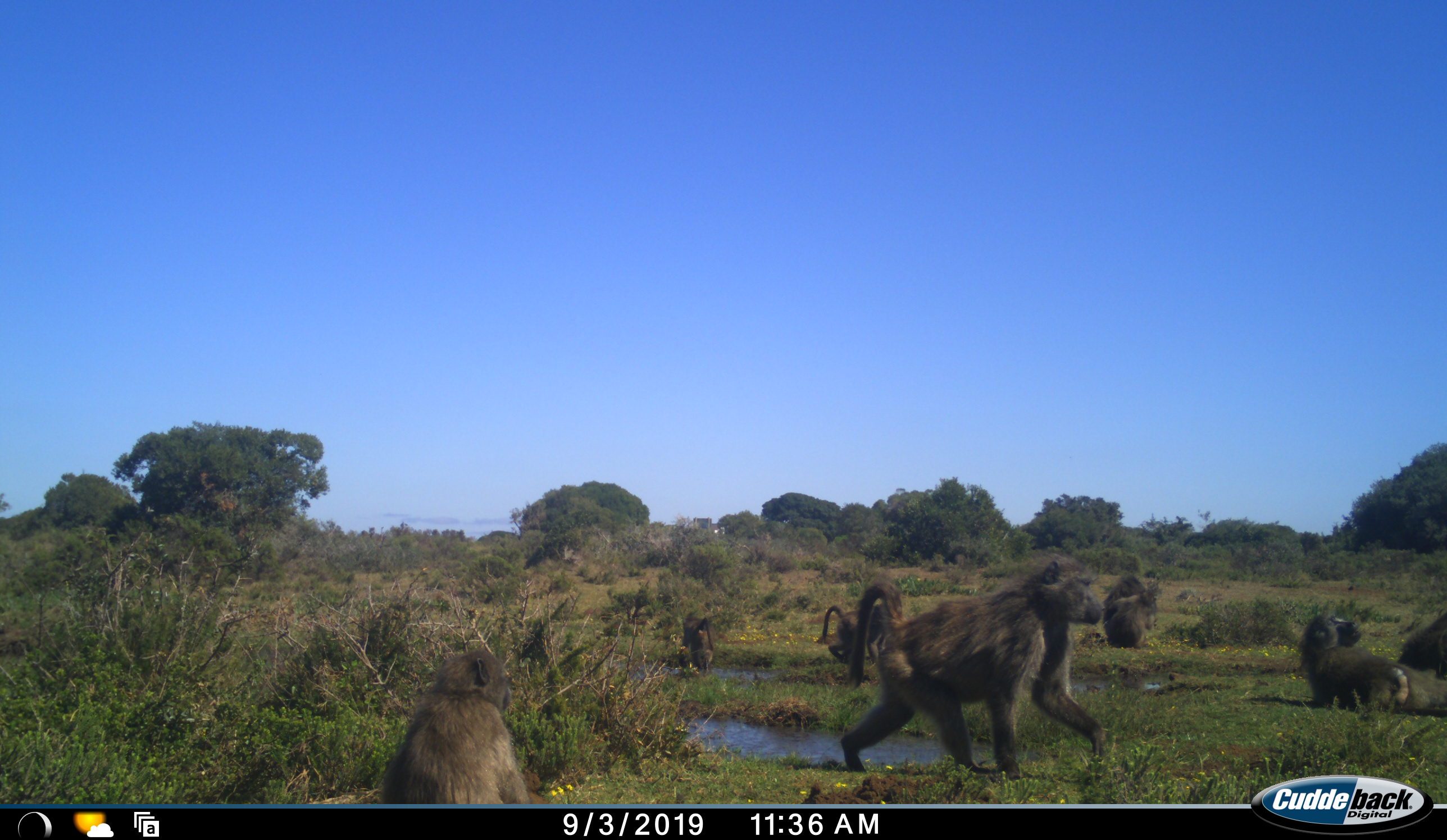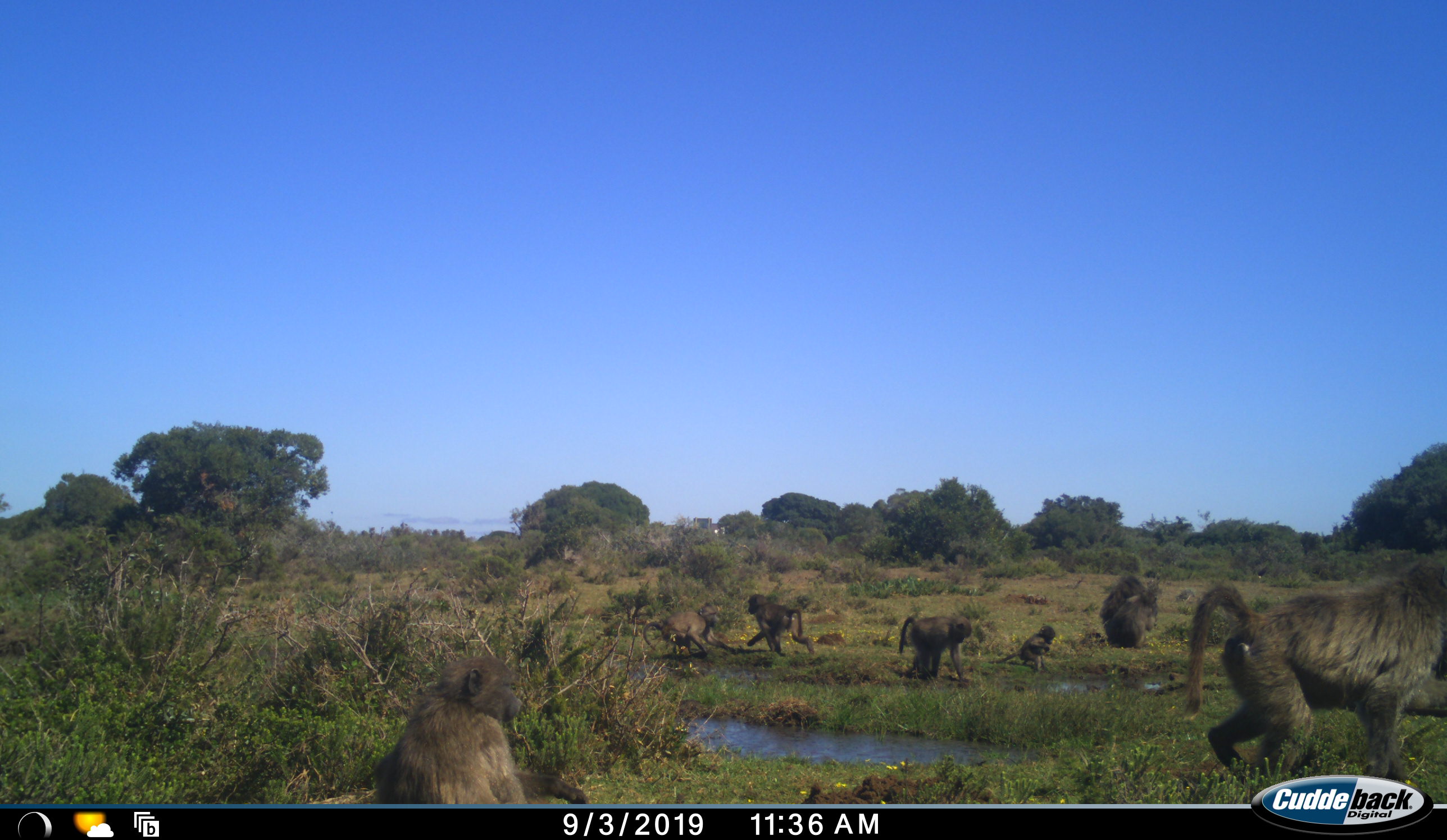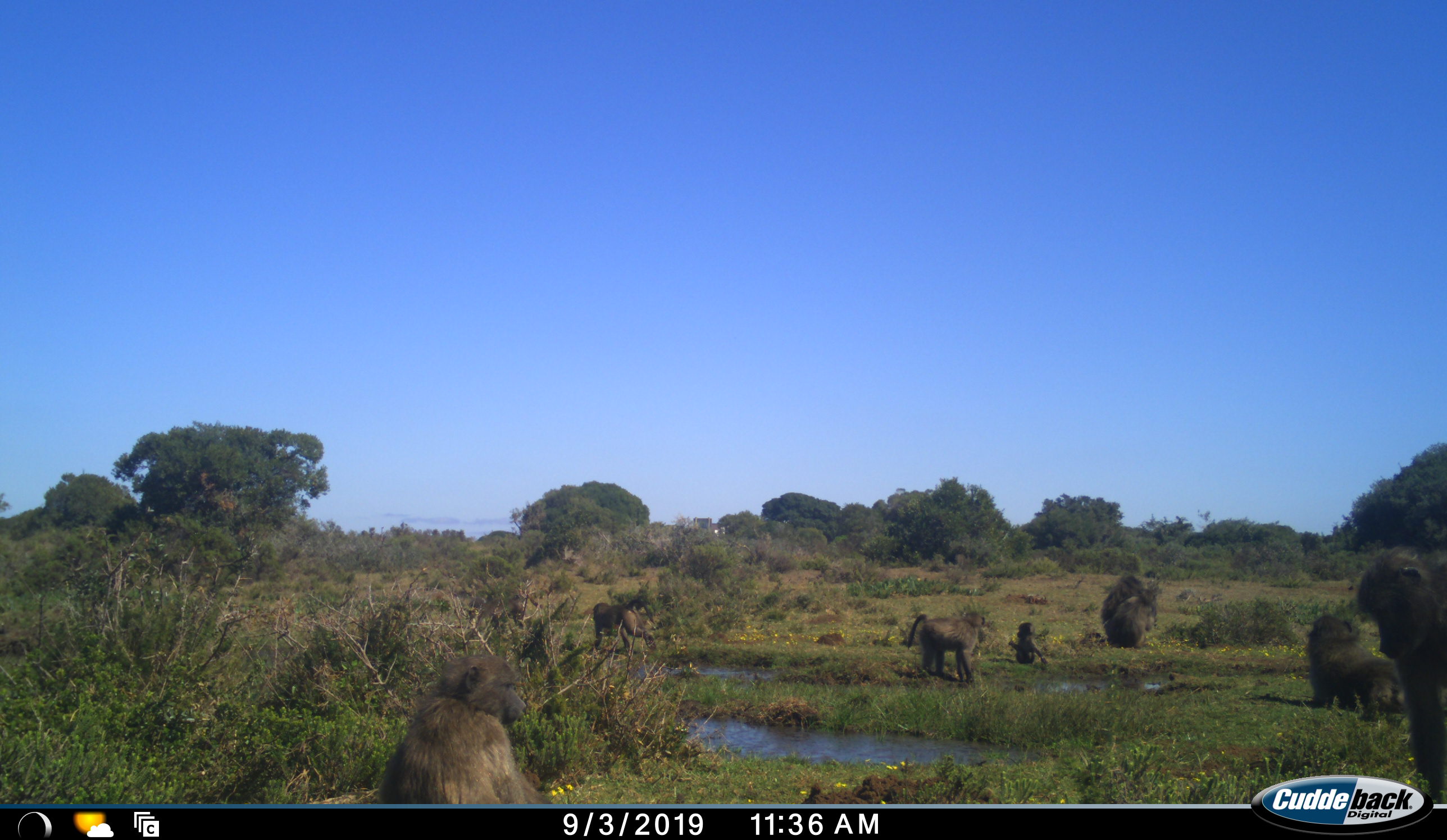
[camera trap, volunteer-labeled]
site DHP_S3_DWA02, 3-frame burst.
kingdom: Animalia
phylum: Chordata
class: Mammalia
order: Primates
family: Cercopithecidae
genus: Papio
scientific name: Papio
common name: baboon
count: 9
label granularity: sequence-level